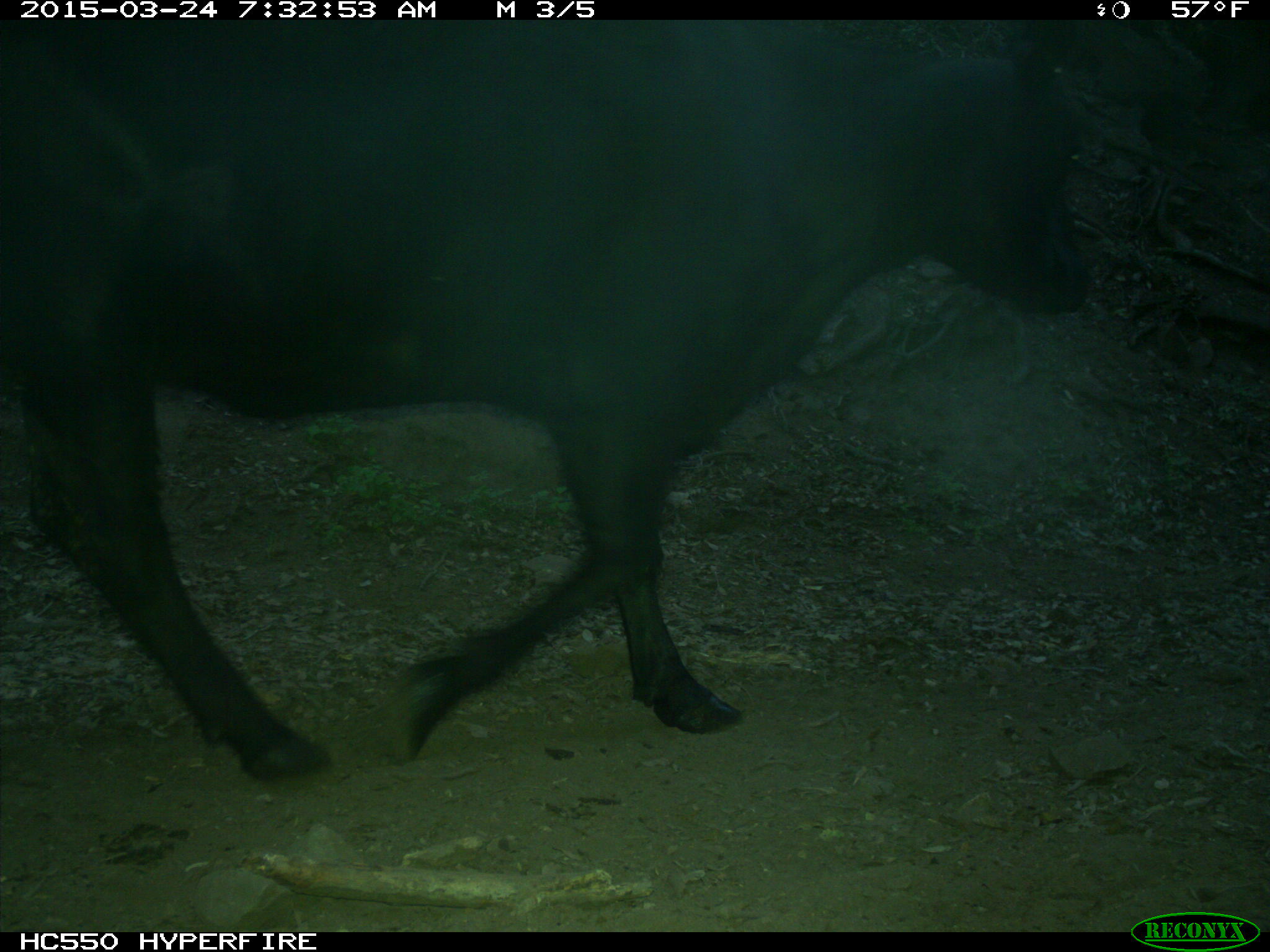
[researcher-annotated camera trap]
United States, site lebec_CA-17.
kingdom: Animalia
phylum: Chordata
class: Mammalia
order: Artiodactyla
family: Bovidae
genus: Bos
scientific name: Bos taurus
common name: domestic cow